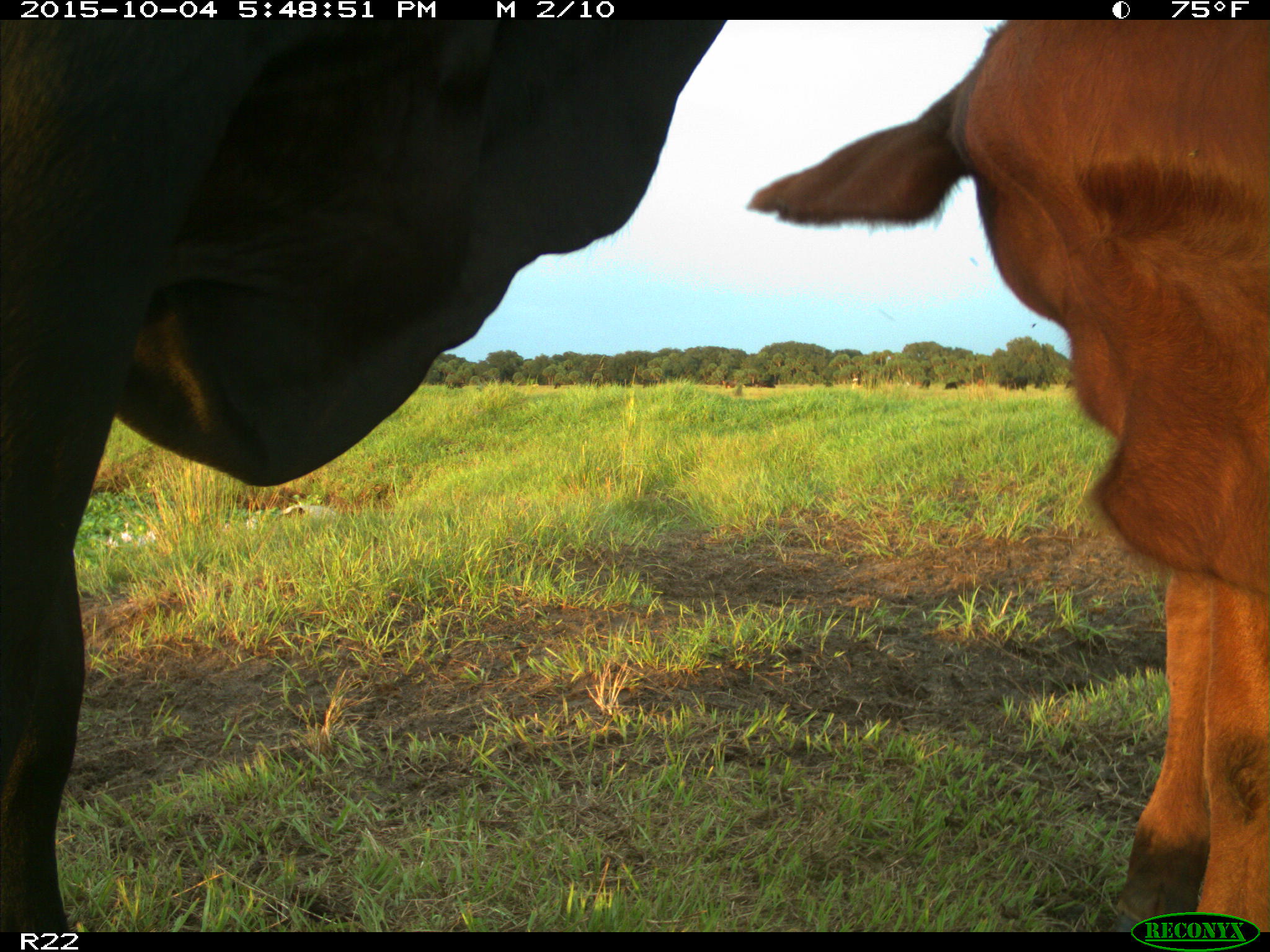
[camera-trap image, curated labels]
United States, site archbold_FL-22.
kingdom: Animalia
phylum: Chordata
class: Mammalia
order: Artiodactyla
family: Bovidae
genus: Bos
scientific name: Bos taurus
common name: domestic cow